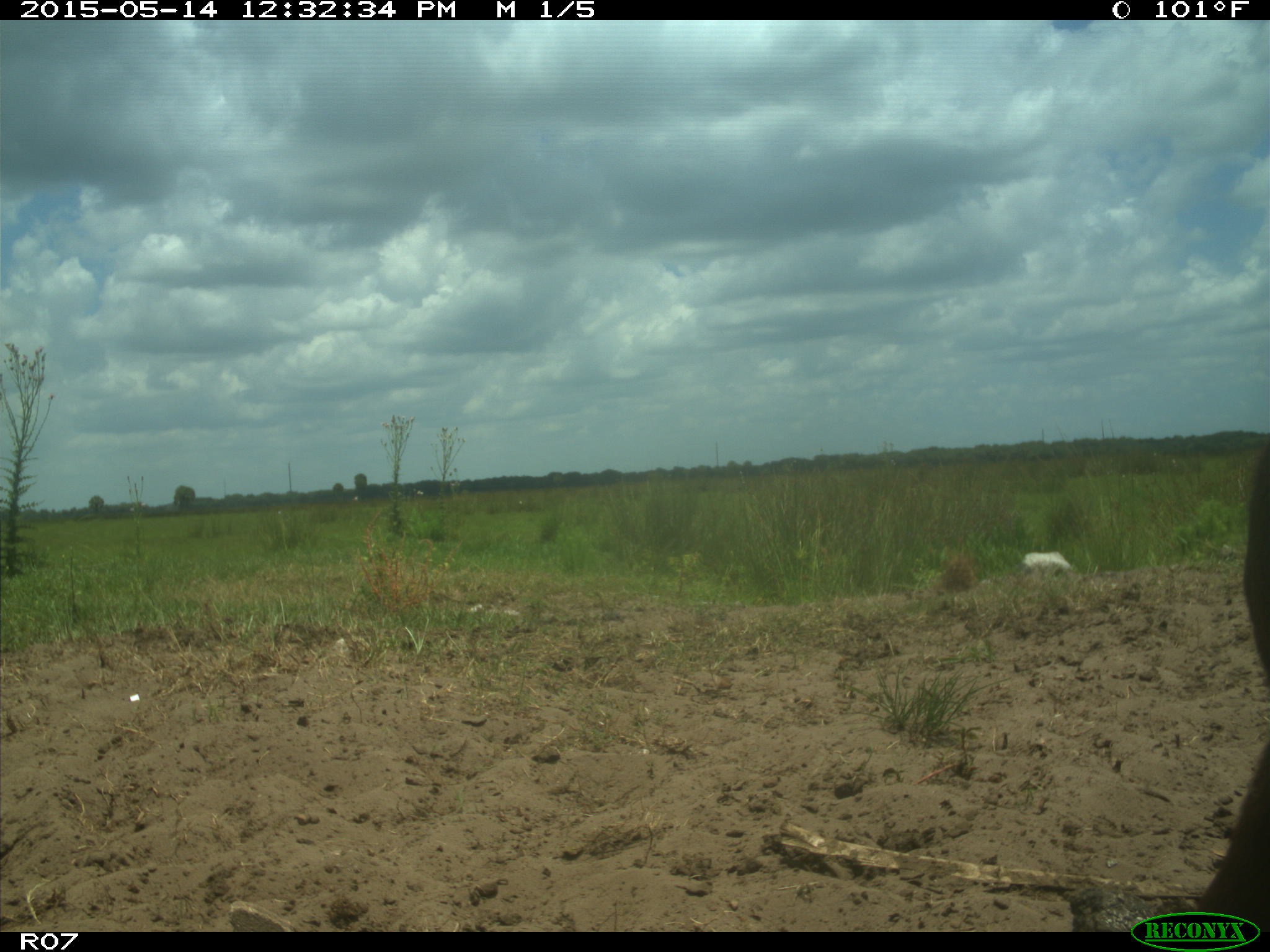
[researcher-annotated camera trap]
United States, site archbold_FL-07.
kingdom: Animalia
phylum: Chordata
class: Mammalia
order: Artiodactyla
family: Bovidae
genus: Bos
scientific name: Bos taurus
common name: domestic cow